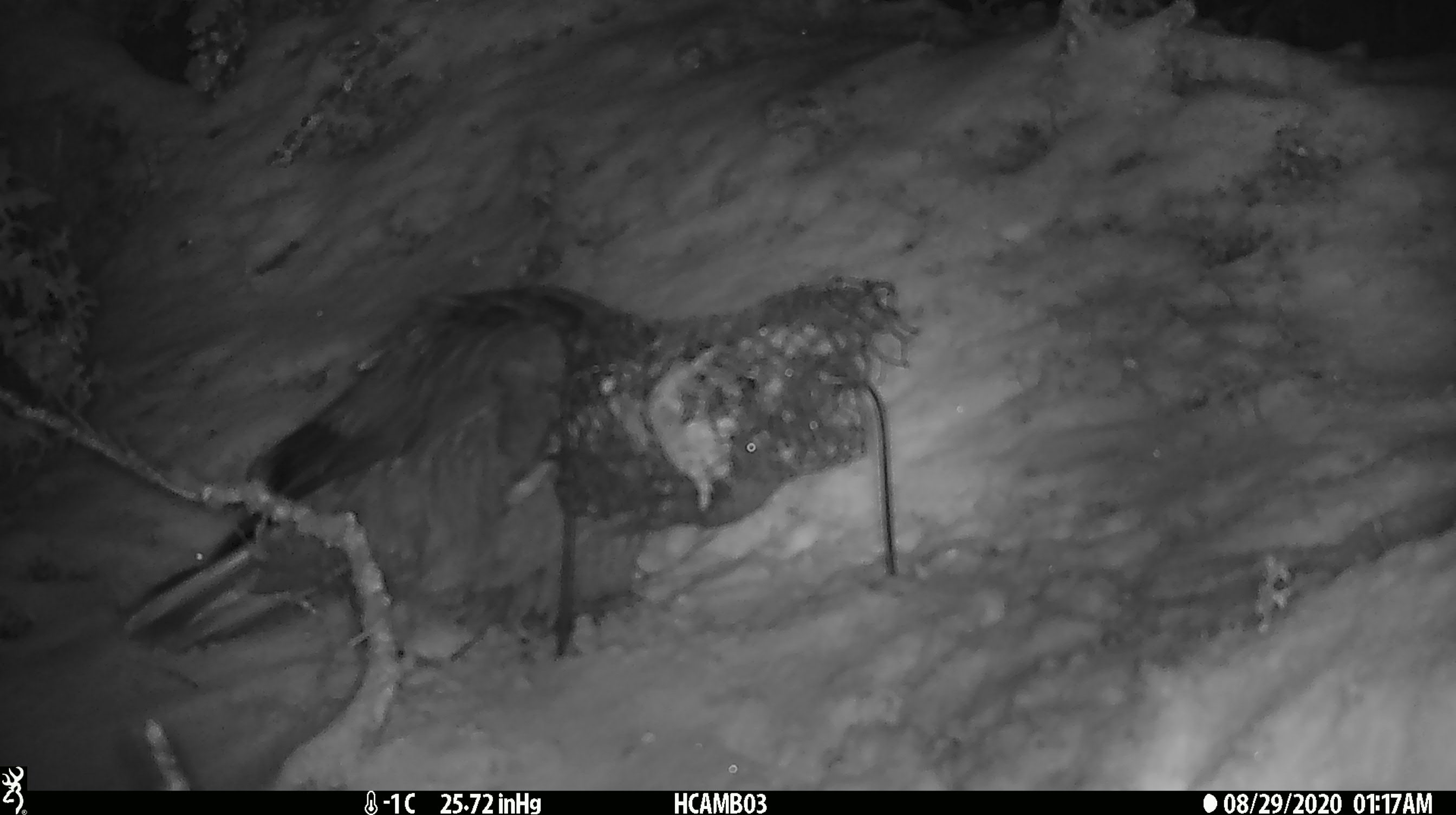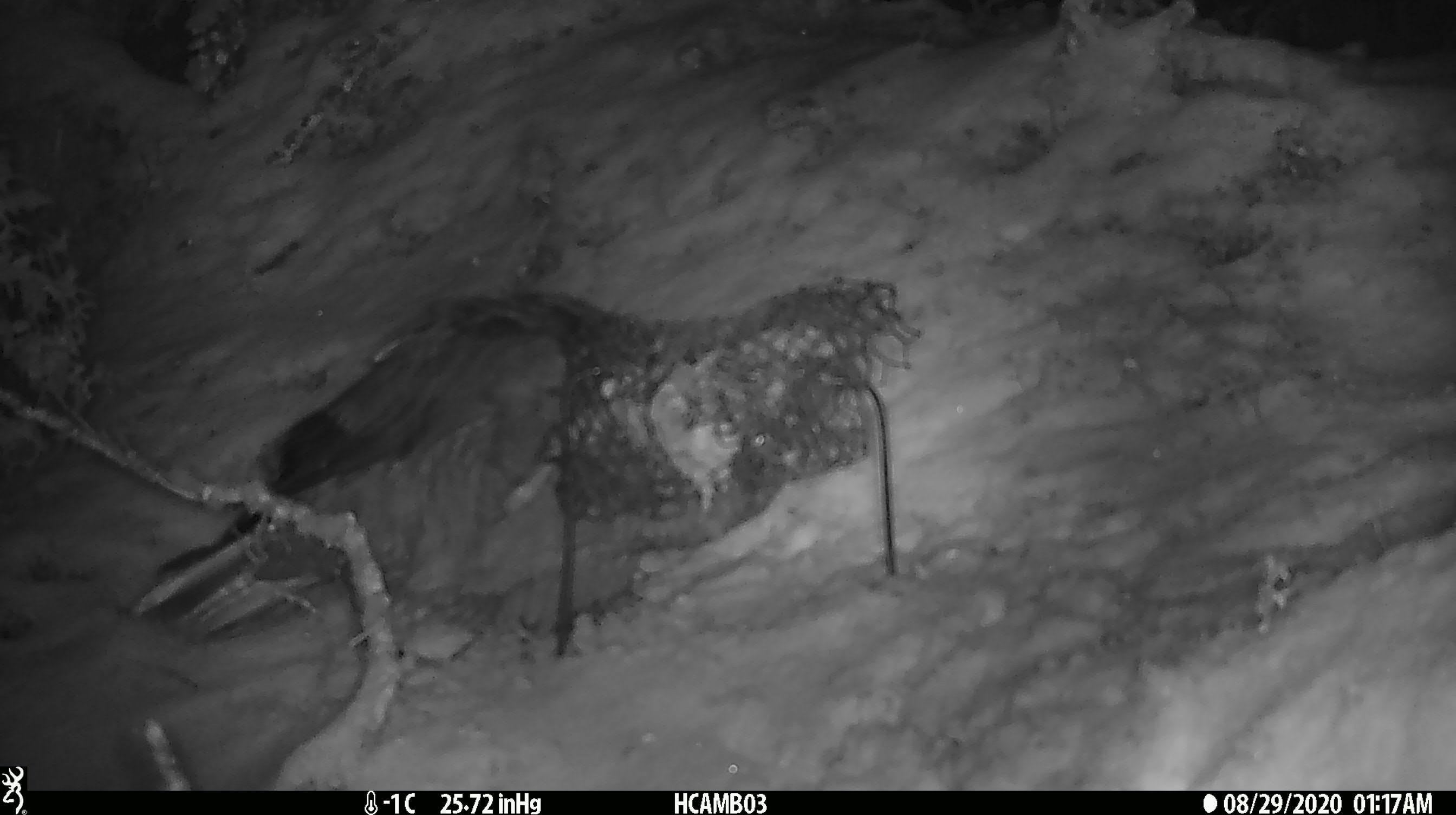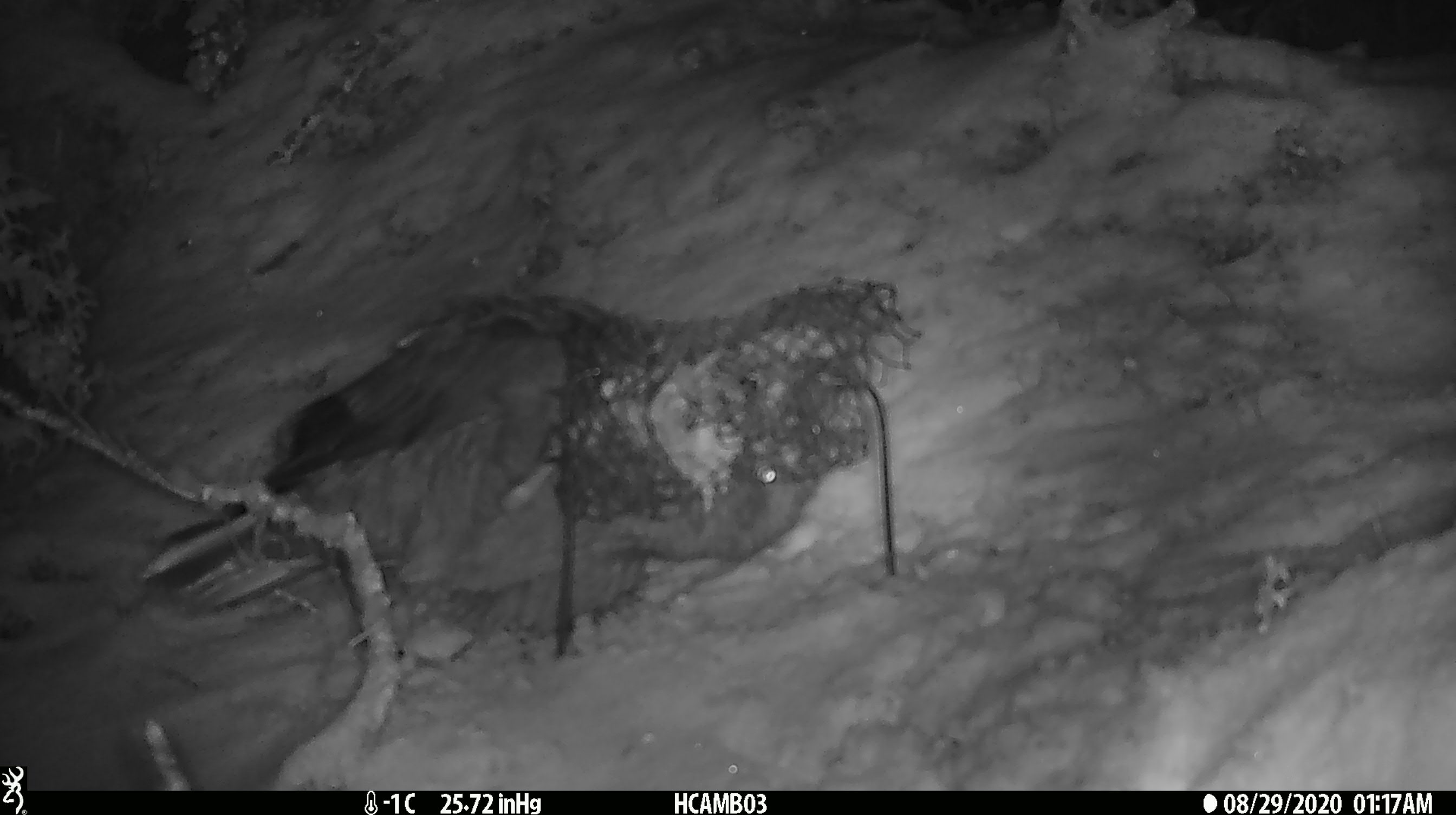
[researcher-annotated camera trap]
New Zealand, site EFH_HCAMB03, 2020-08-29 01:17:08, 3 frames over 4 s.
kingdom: Animalia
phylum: Chordata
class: Aves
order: Psittaciformes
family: Strigopidae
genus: Nestor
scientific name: Nestor notabilis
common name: kea